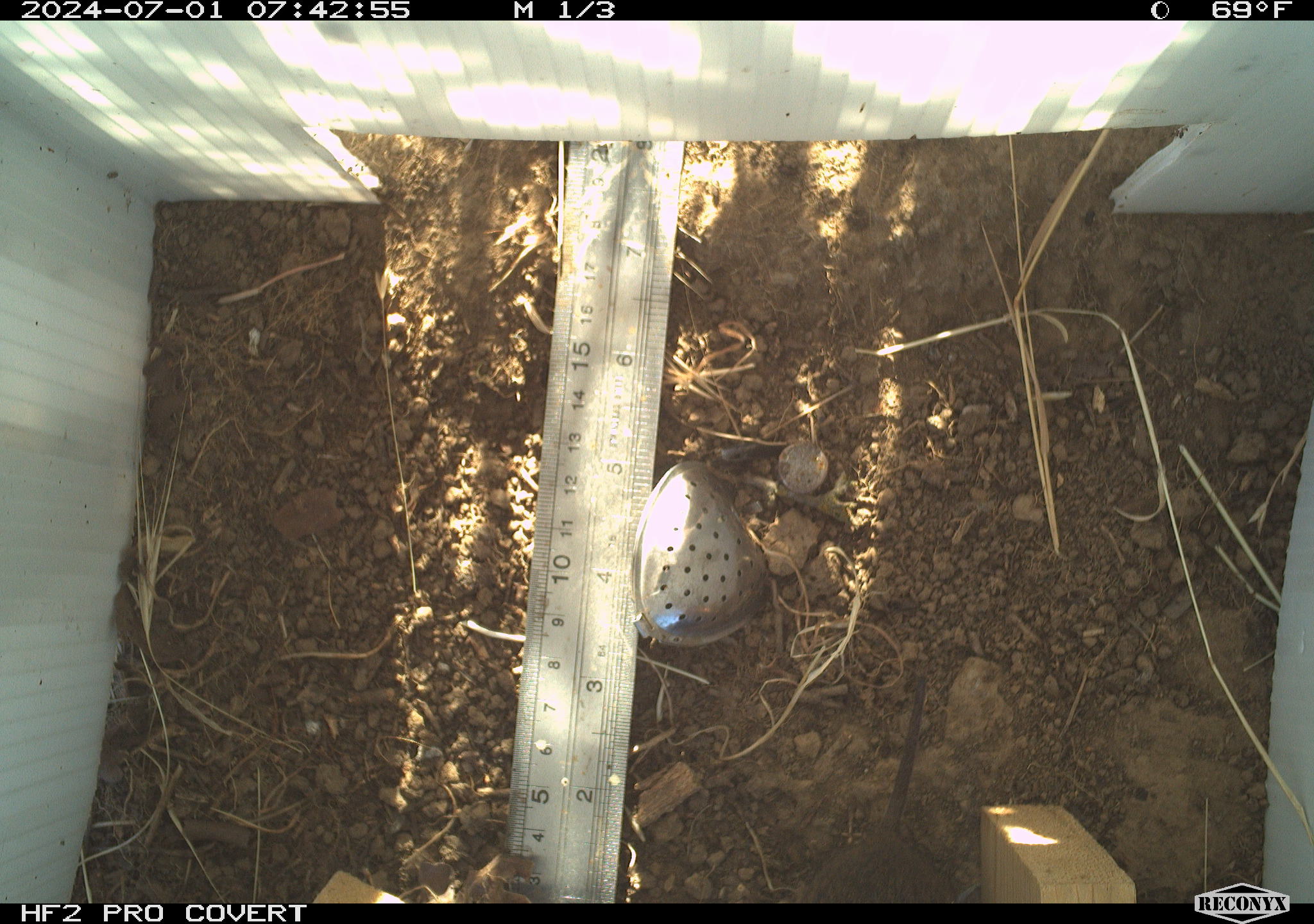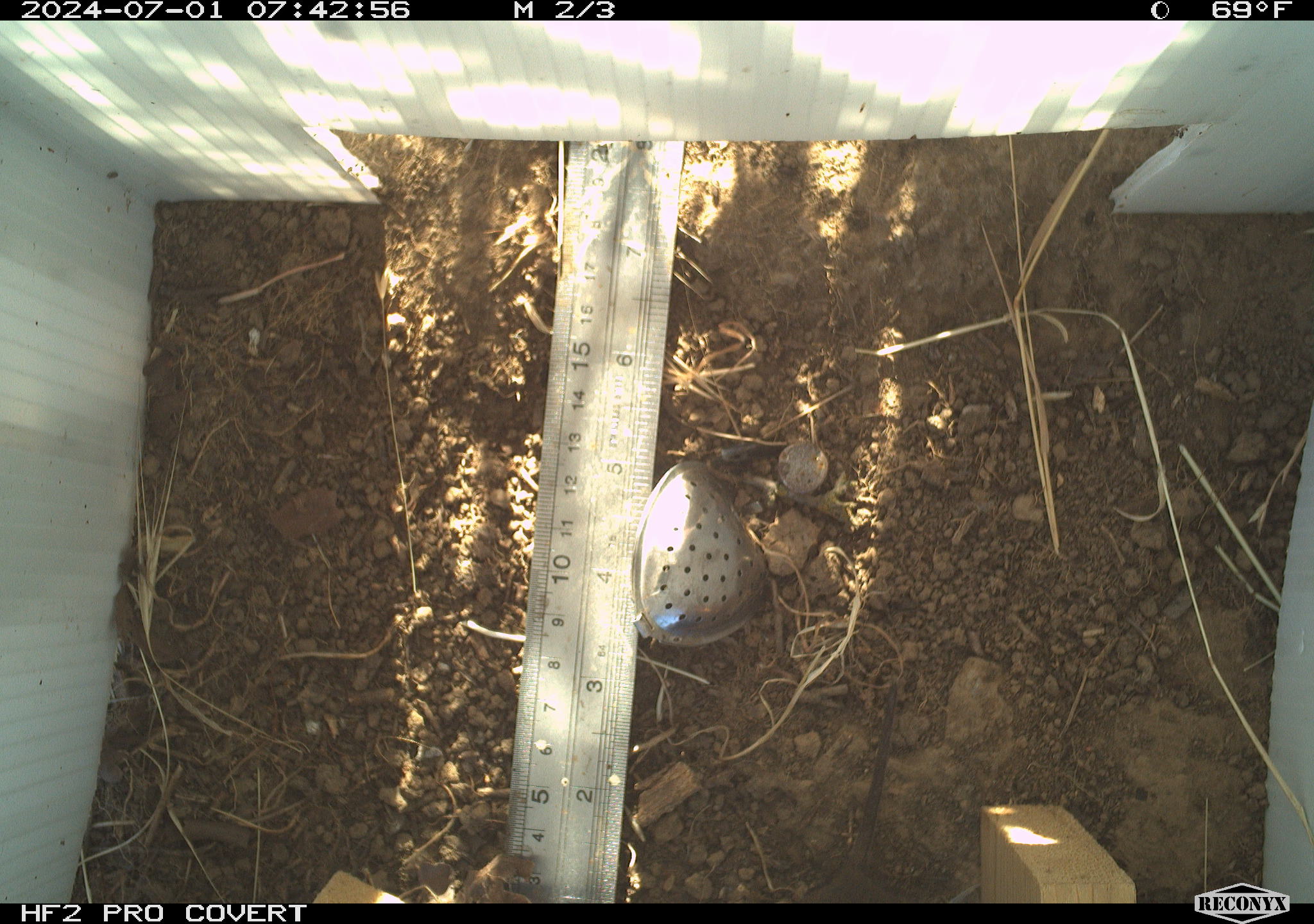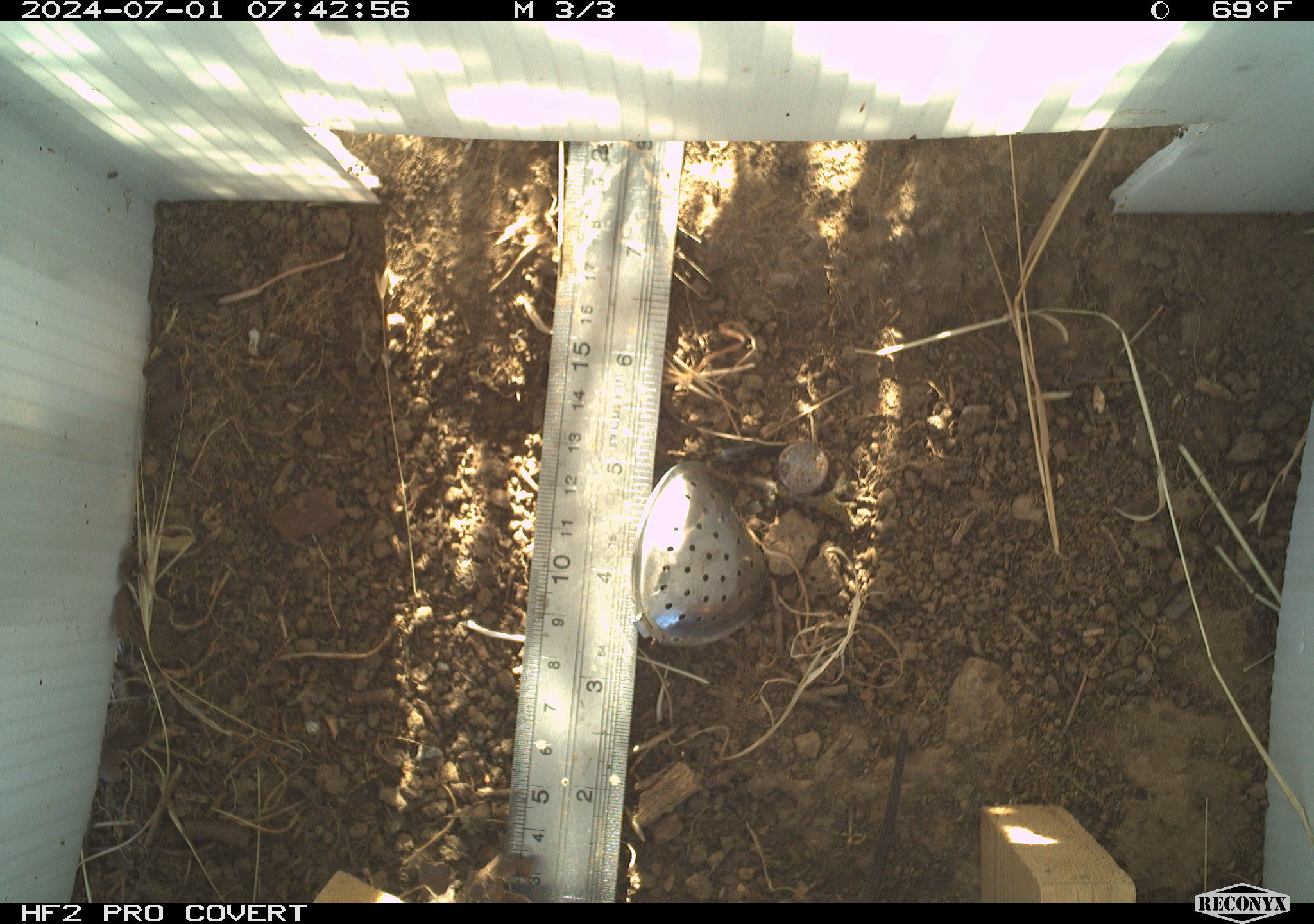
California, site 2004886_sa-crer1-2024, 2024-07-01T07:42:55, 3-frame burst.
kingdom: Animalia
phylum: Chordata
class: Mammalia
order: Rodentia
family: Cricetidae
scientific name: Arvicolinae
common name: voles, lemmings, and muskrats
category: arvicolinae subfamily